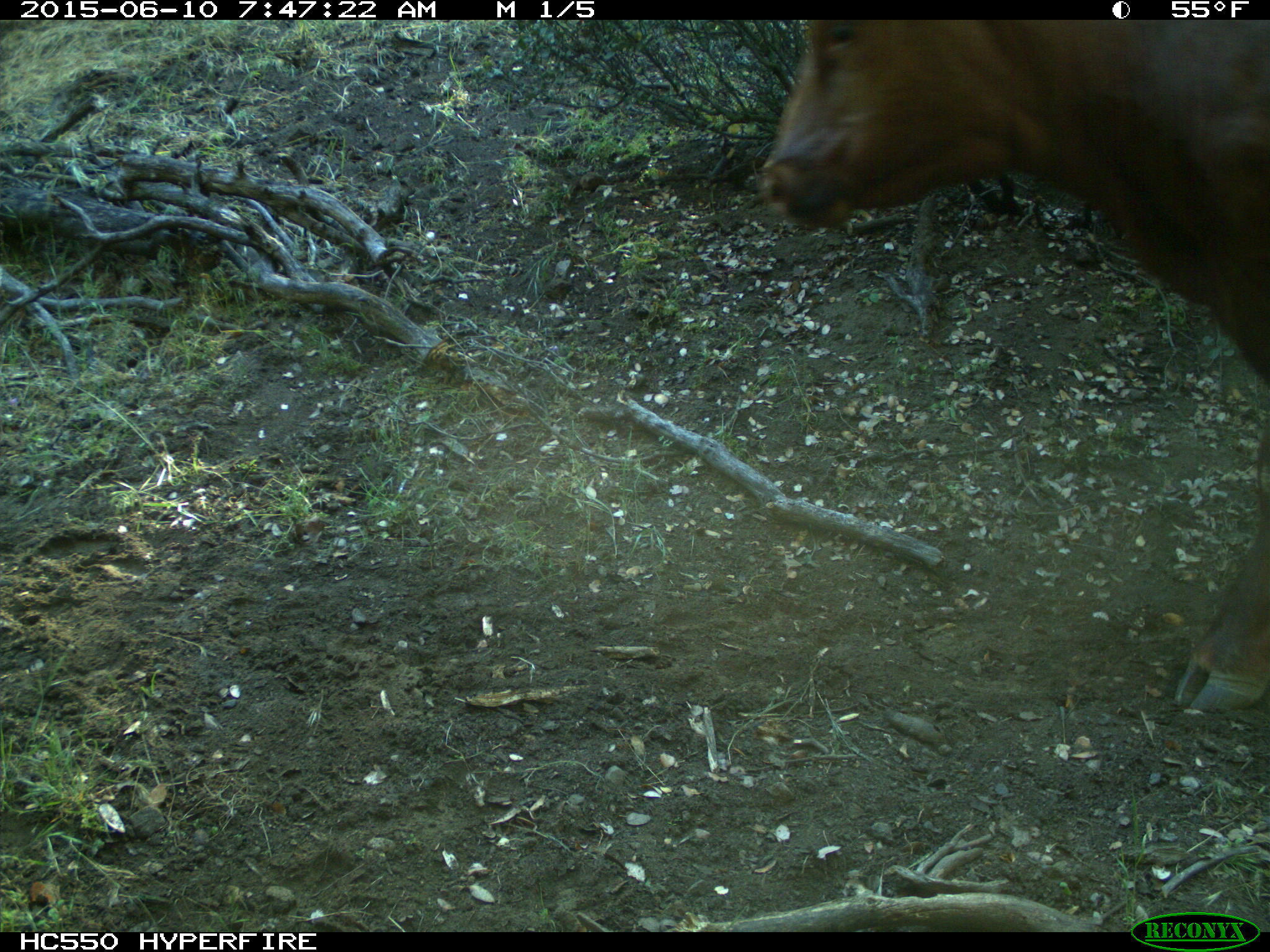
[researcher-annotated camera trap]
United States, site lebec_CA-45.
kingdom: Animalia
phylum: Chordata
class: Mammalia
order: Artiodactyla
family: Bovidae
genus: Bos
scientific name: Bos taurus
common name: domestic cow